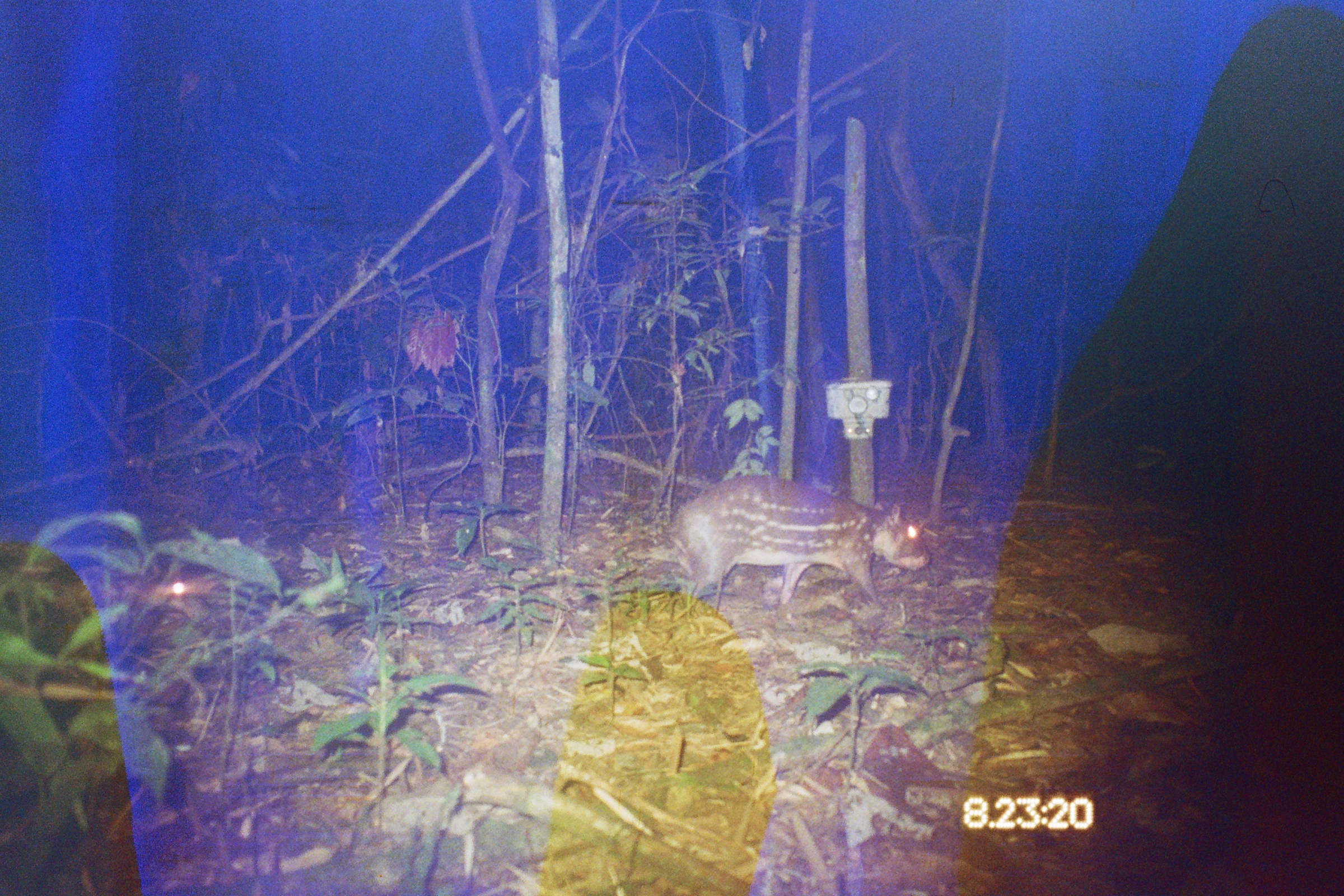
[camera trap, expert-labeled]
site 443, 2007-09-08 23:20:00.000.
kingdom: Animalia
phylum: Chordata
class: Mammalia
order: Rodentia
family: Cuniculidae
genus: Cuniculus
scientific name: Cuniculus paca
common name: spotted paca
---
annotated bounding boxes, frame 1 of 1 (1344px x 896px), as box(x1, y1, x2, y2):
cuniculus paca: box(664, 474, 932, 610)